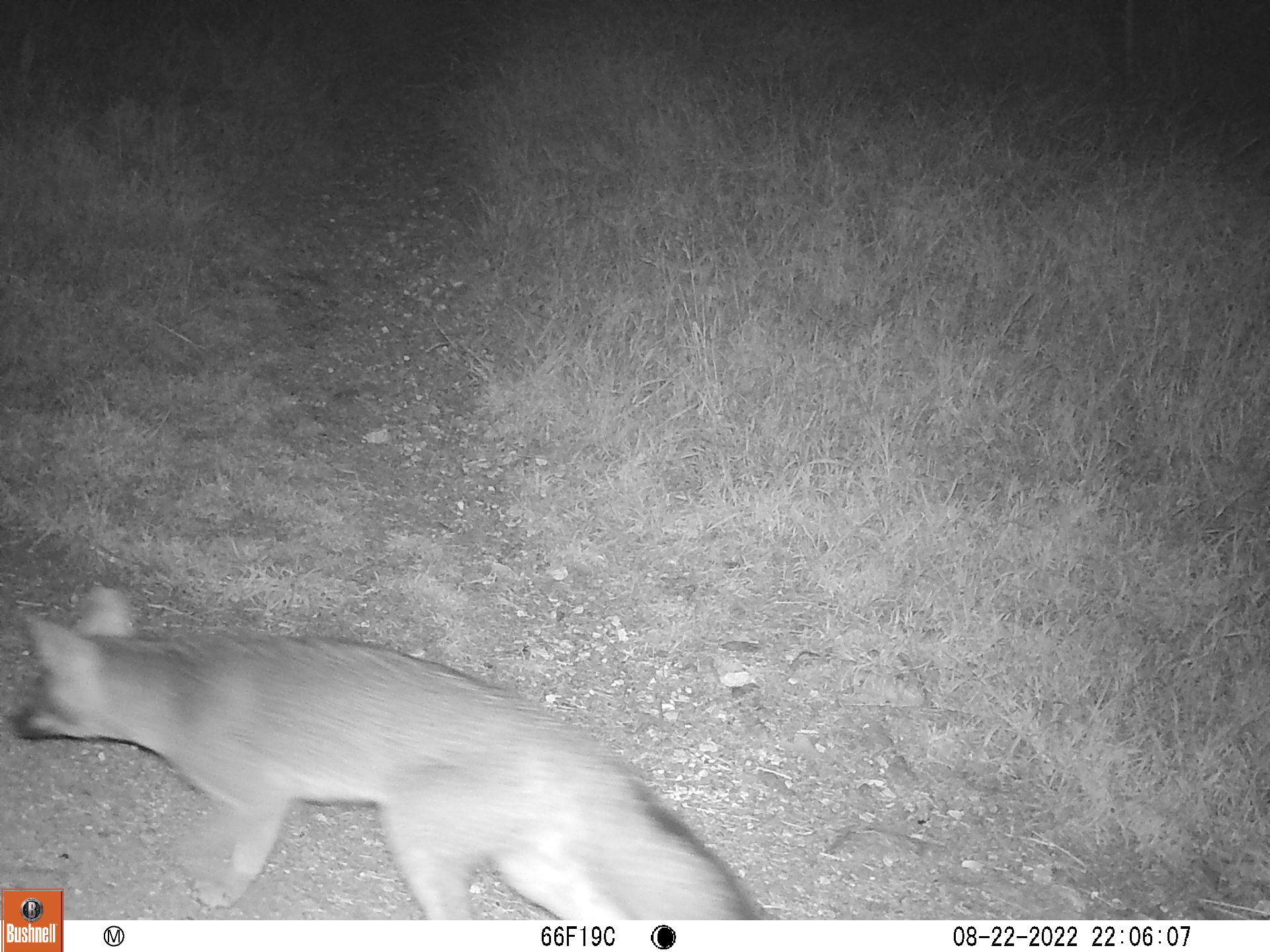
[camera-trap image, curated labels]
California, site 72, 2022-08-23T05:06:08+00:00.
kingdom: Animalia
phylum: Chordata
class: Mammalia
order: Carnivora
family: Canidae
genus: Urocyon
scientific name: Urocyon cinereoargenteus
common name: gray fox